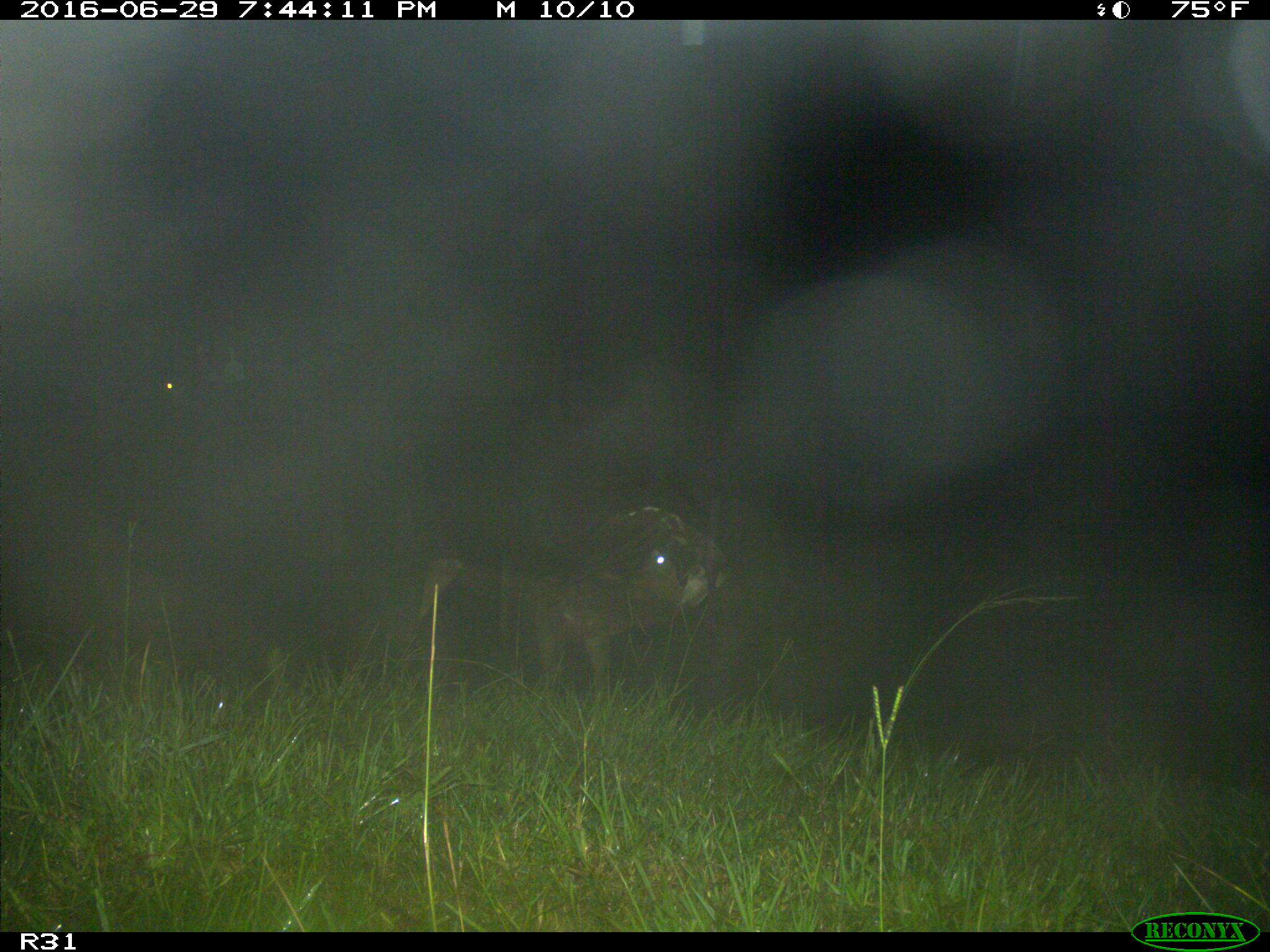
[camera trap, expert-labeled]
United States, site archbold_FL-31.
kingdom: Animalia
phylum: Chordata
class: Mammalia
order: Artiodactyla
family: Bovidae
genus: Bos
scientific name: Bos taurus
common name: domestic cow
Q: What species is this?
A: Bos taurus (domestic cow).